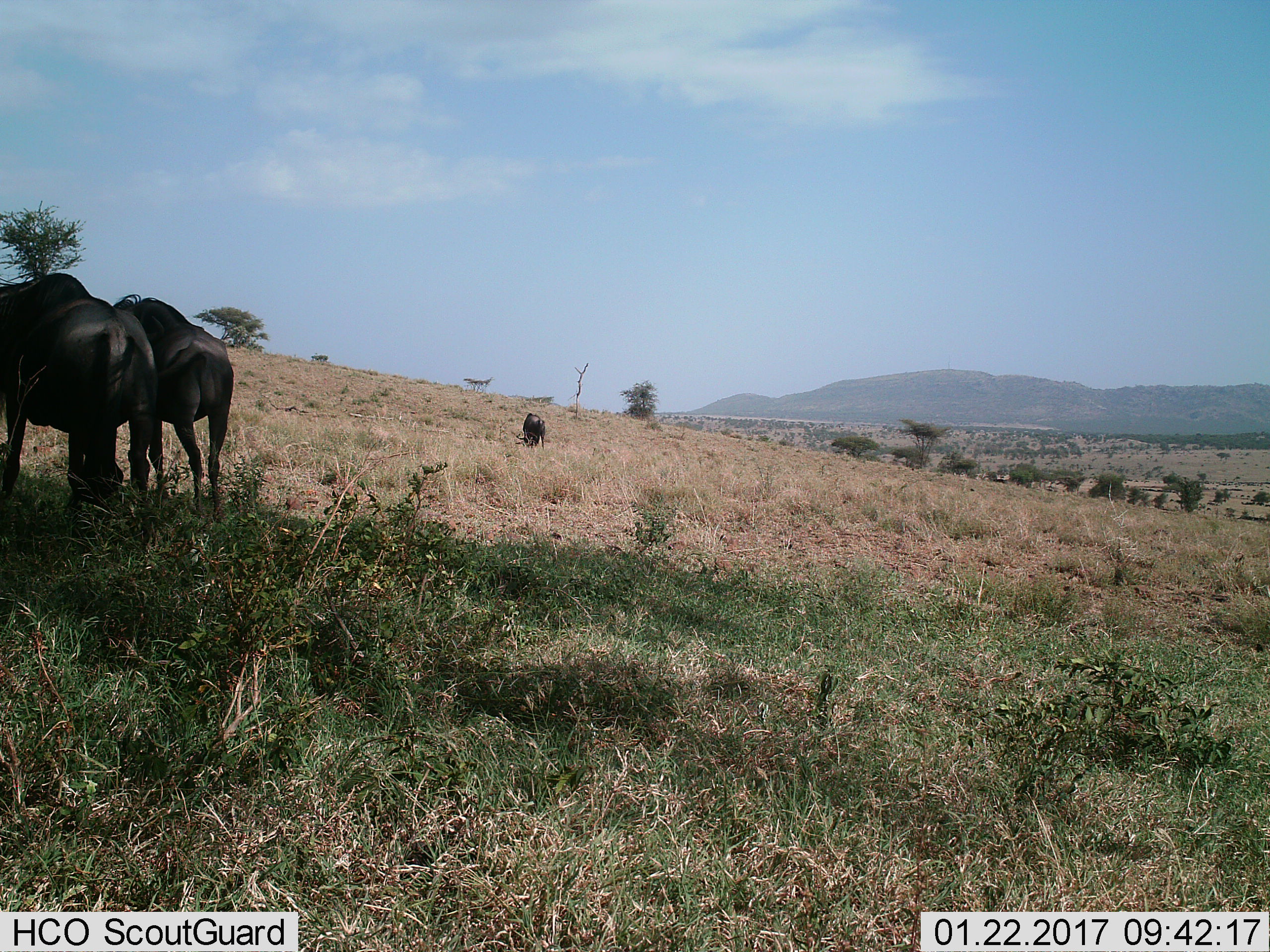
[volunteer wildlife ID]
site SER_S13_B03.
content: unidentified animal